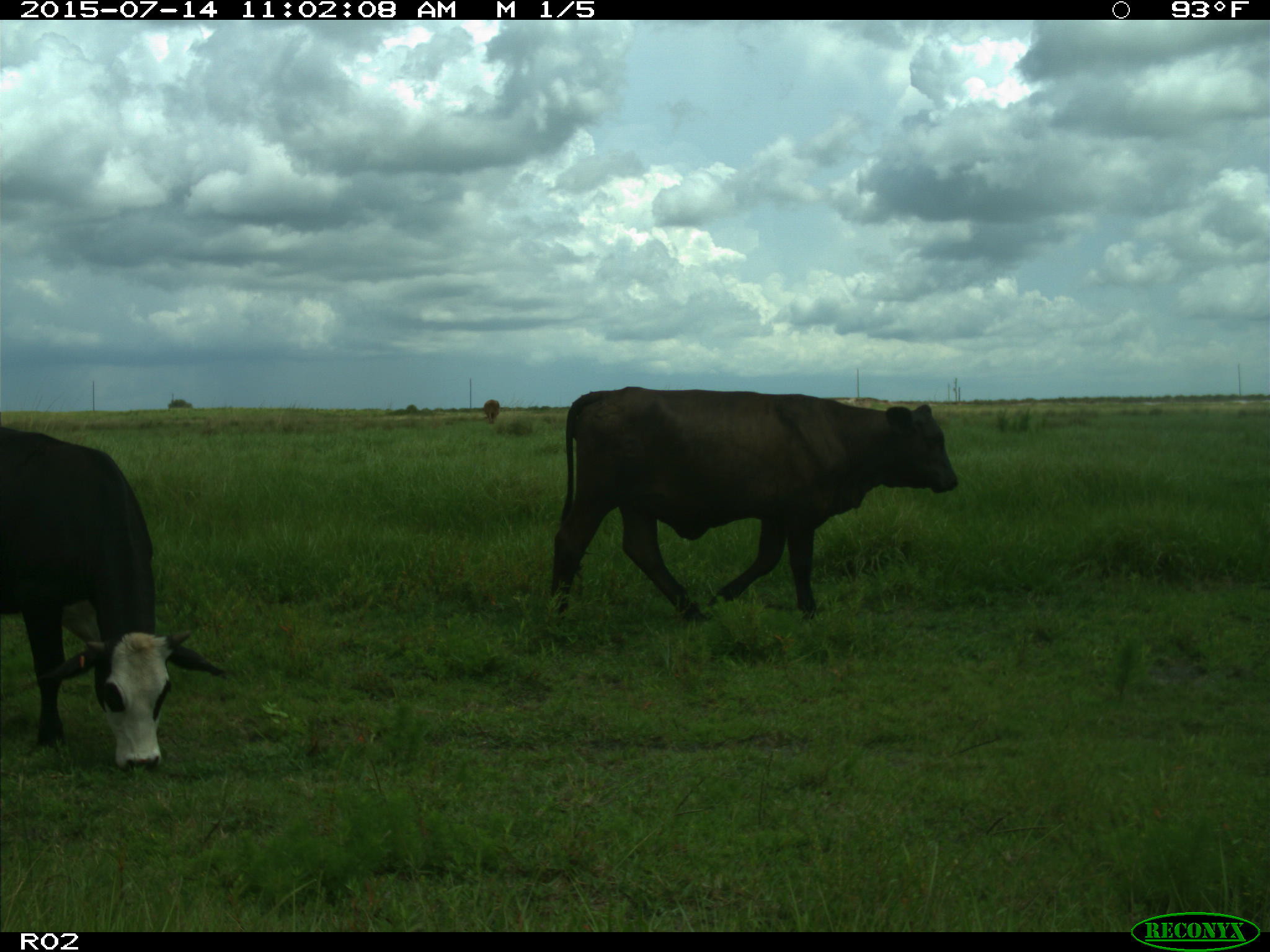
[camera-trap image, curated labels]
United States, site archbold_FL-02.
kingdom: Animalia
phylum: Chordata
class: Mammalia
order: Artiodactyla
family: Bovidae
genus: Bos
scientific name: Bos taurus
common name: domestic cow